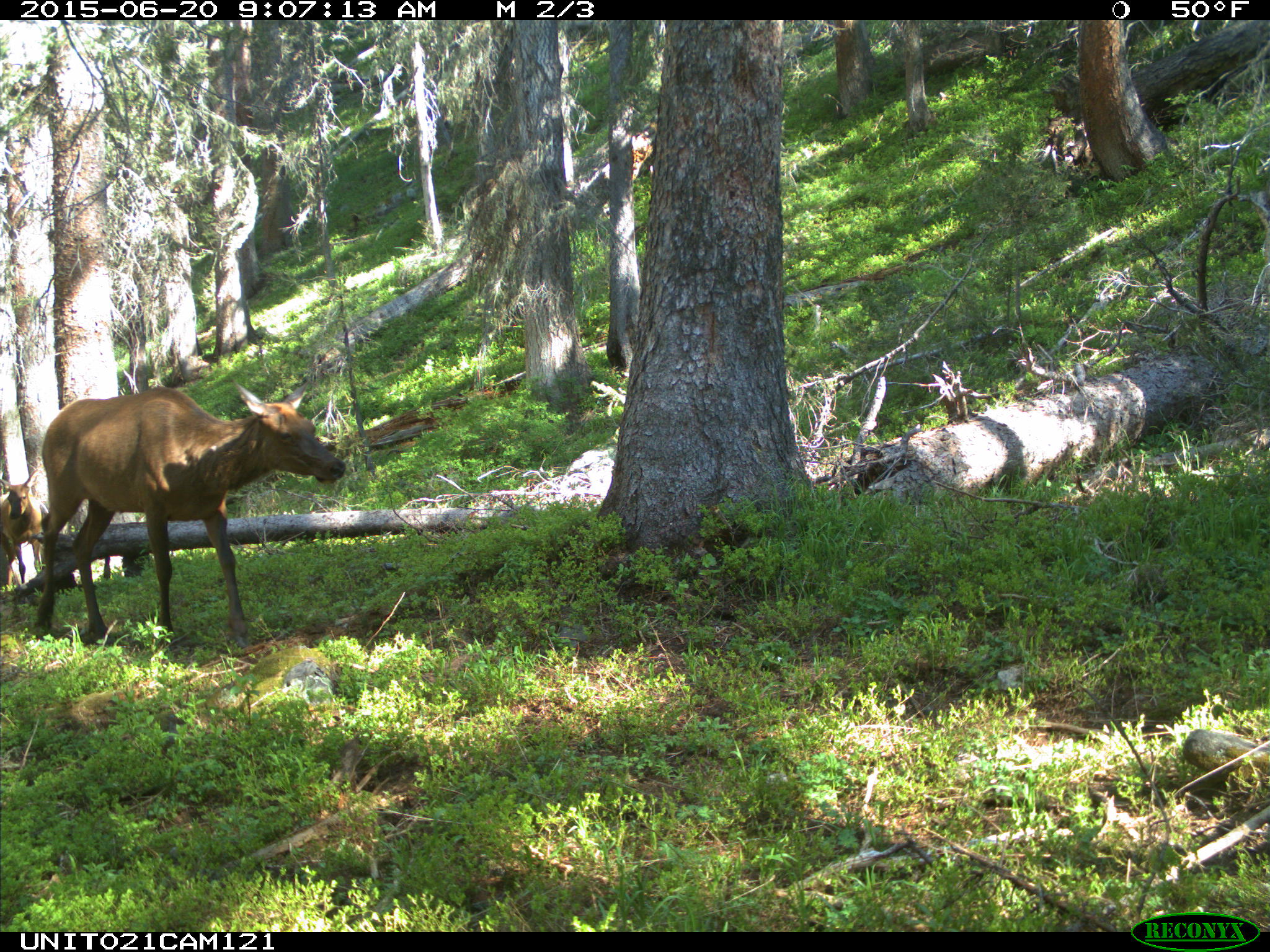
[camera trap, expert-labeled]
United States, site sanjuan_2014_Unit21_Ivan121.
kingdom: Animalia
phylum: Chordata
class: Mammalia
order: Artiodactyla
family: Cervidae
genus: Cervus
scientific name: Cervus elaphus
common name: red deer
Cervus elaphus (red deer).